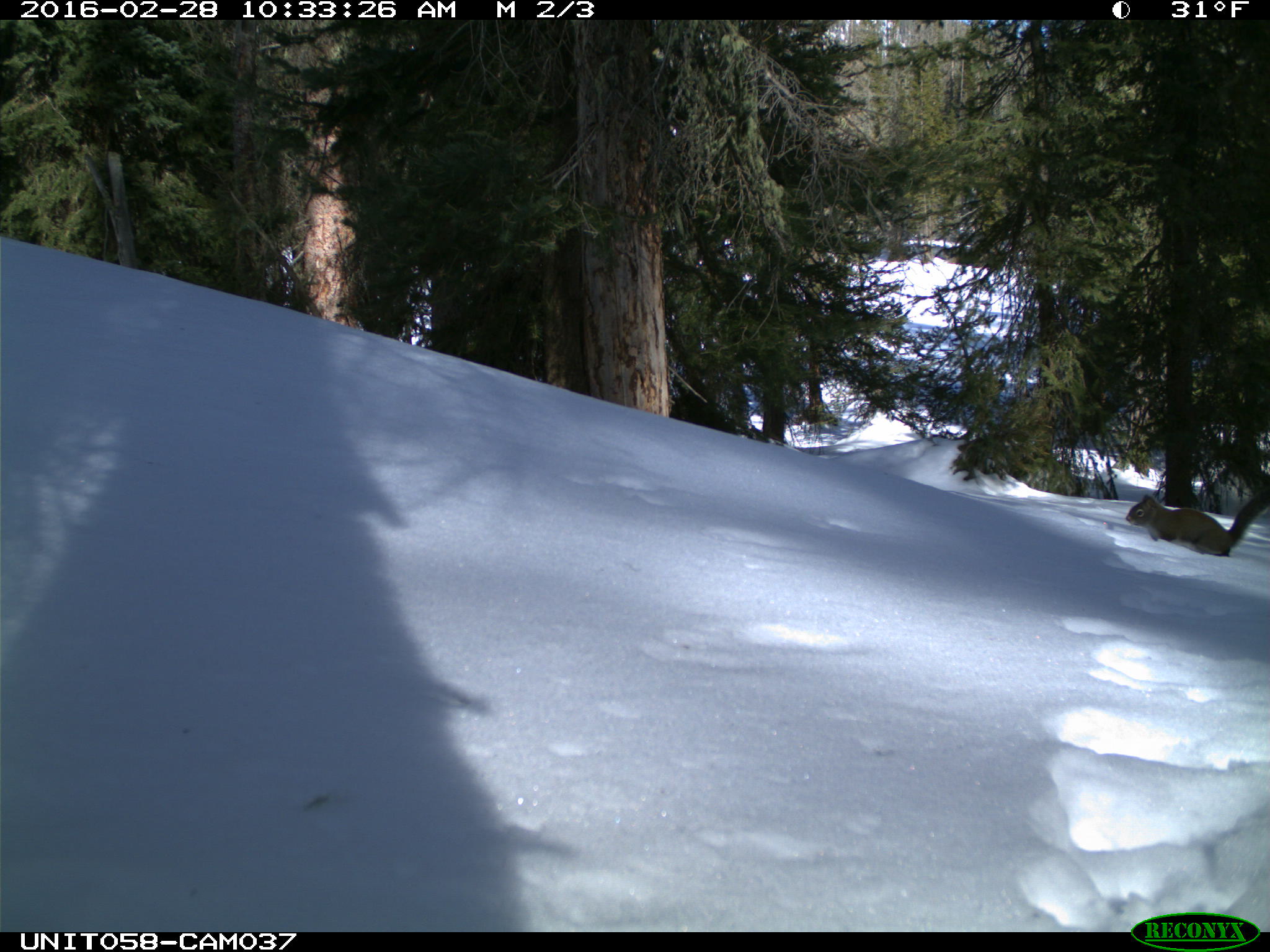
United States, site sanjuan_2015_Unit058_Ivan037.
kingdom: Animalia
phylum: Chordata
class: Mammalia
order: Rodentia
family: Sciuridae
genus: Tamiasciurus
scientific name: Tamiasciurus hudsonicus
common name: american red squirrel